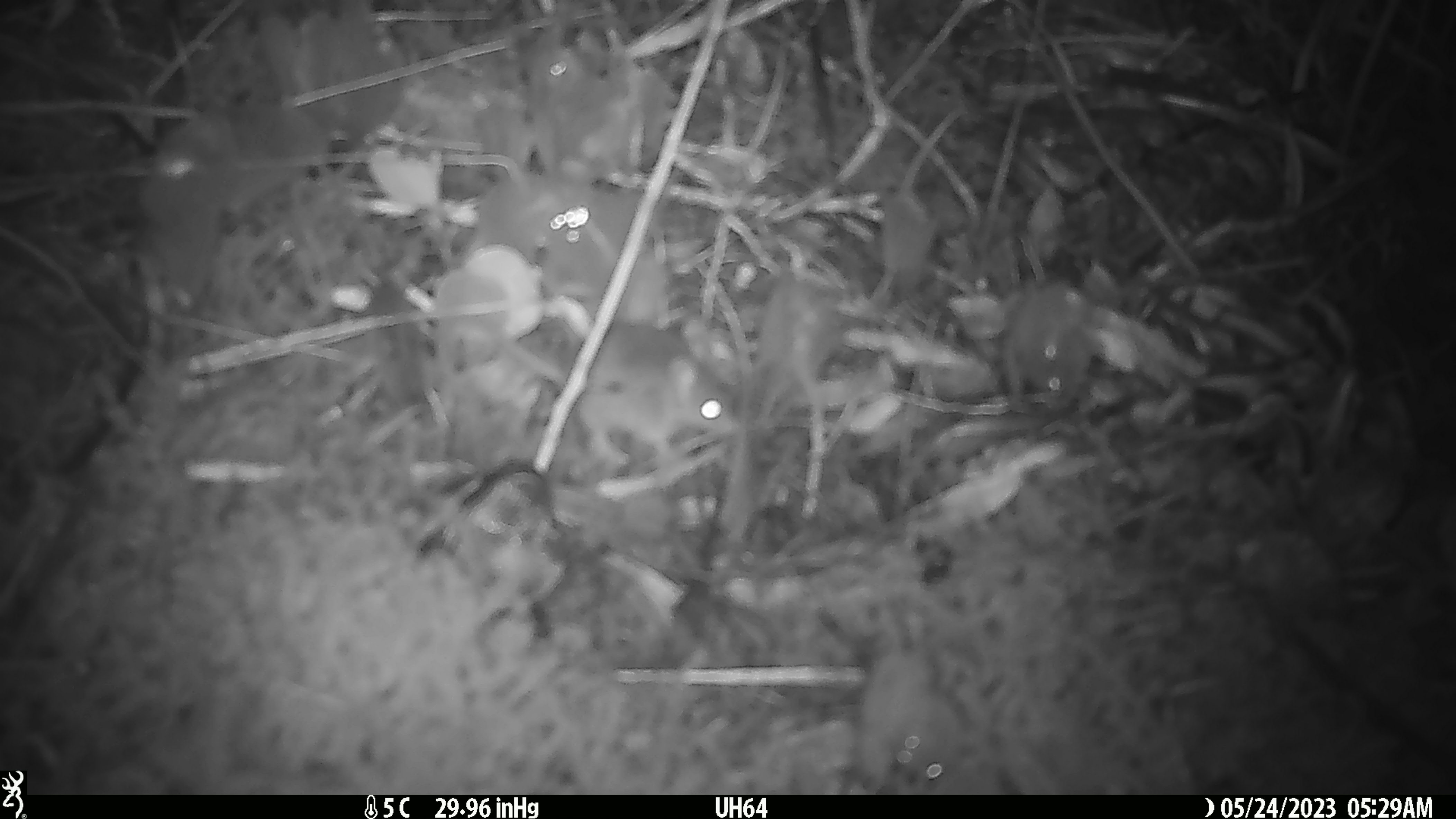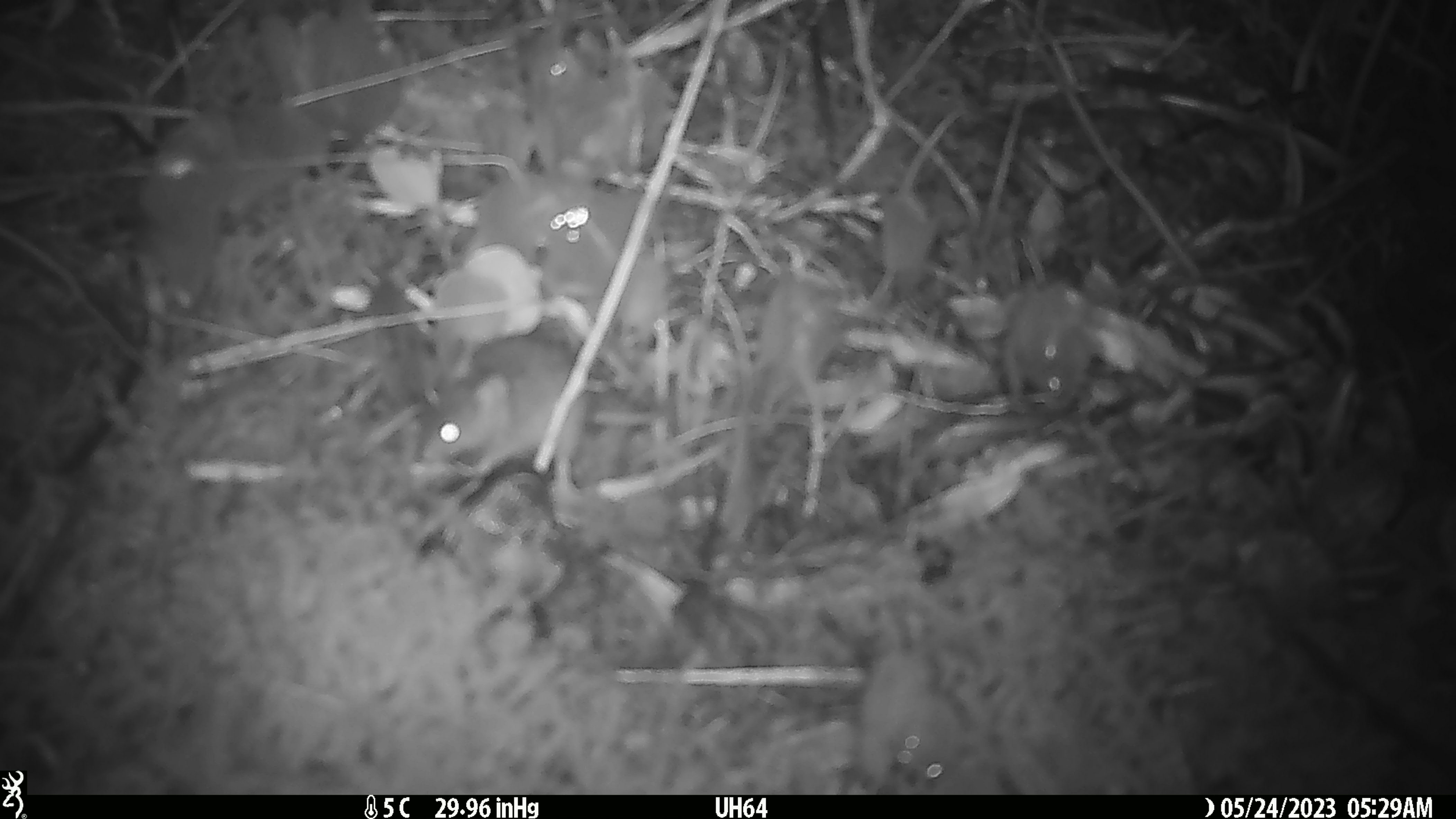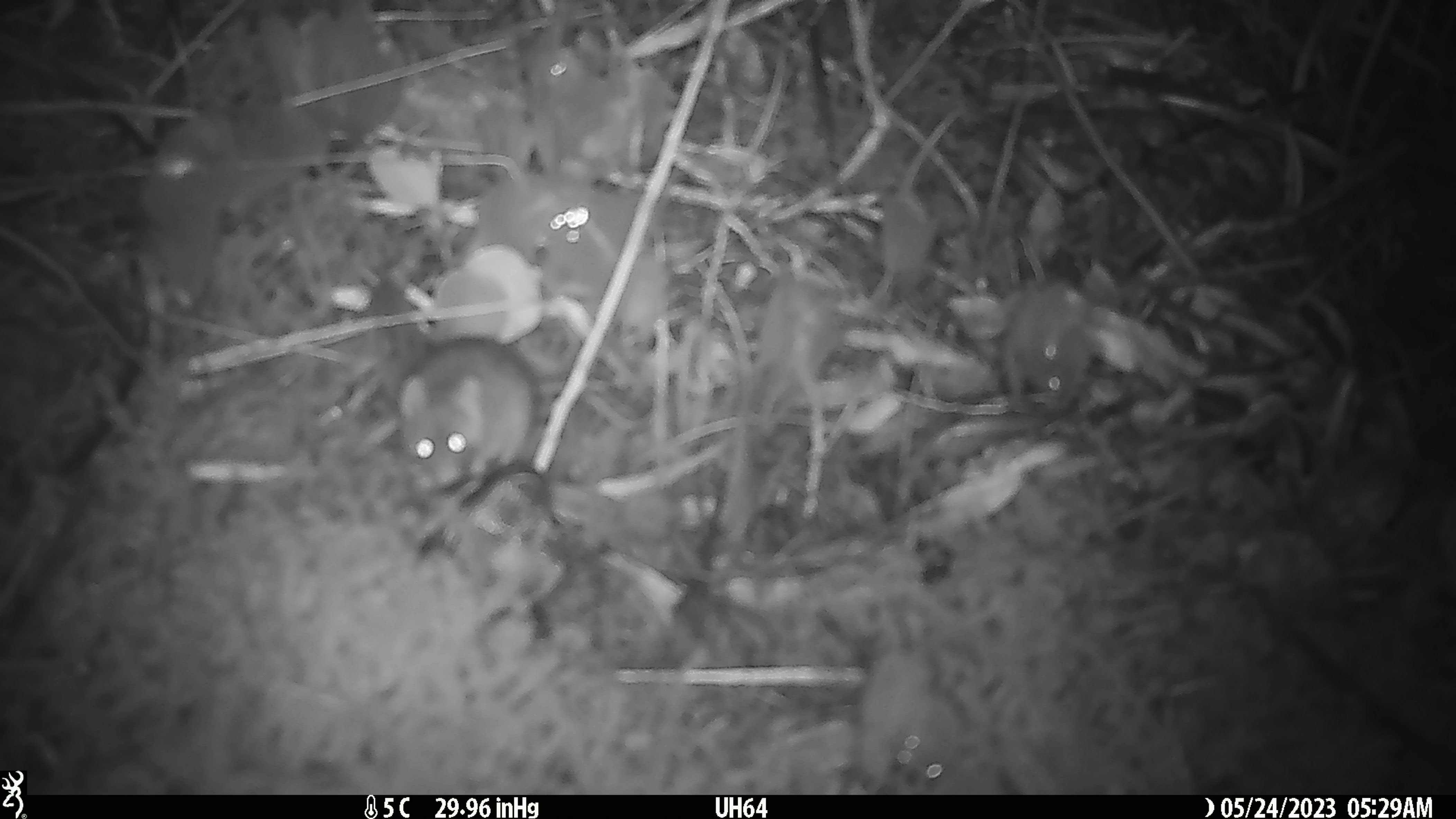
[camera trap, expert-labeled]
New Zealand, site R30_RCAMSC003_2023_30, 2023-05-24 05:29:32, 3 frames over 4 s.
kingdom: Animalia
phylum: Chordata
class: Mammalia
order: Rodentia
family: Muridae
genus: Mus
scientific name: Mus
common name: mouse